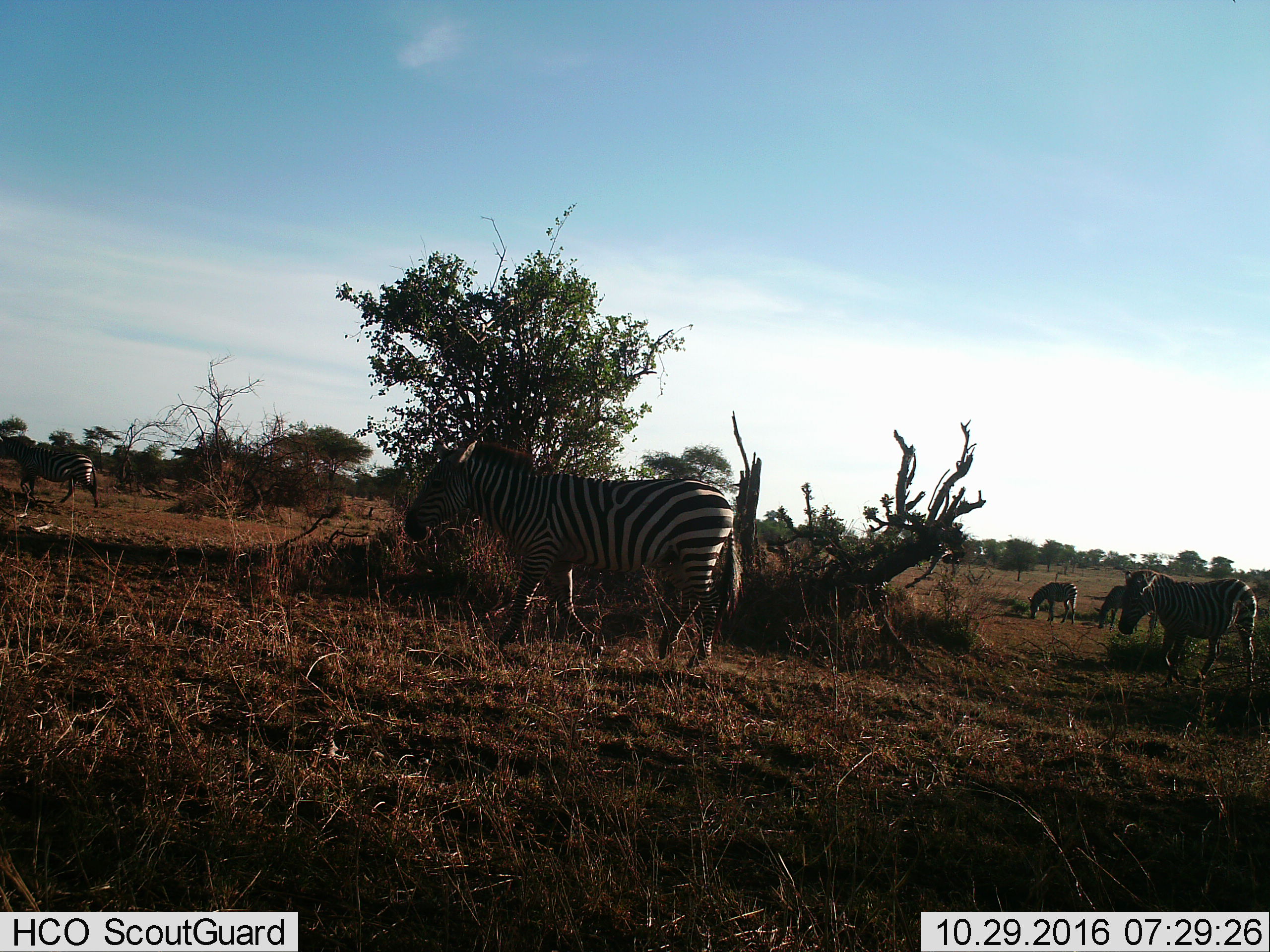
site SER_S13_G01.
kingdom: Animalia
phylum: Chordata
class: Mammalia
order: Perissodactyla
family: Equidae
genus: Equus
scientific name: Equus quagga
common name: plains zebra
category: zebraplains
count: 5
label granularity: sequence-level